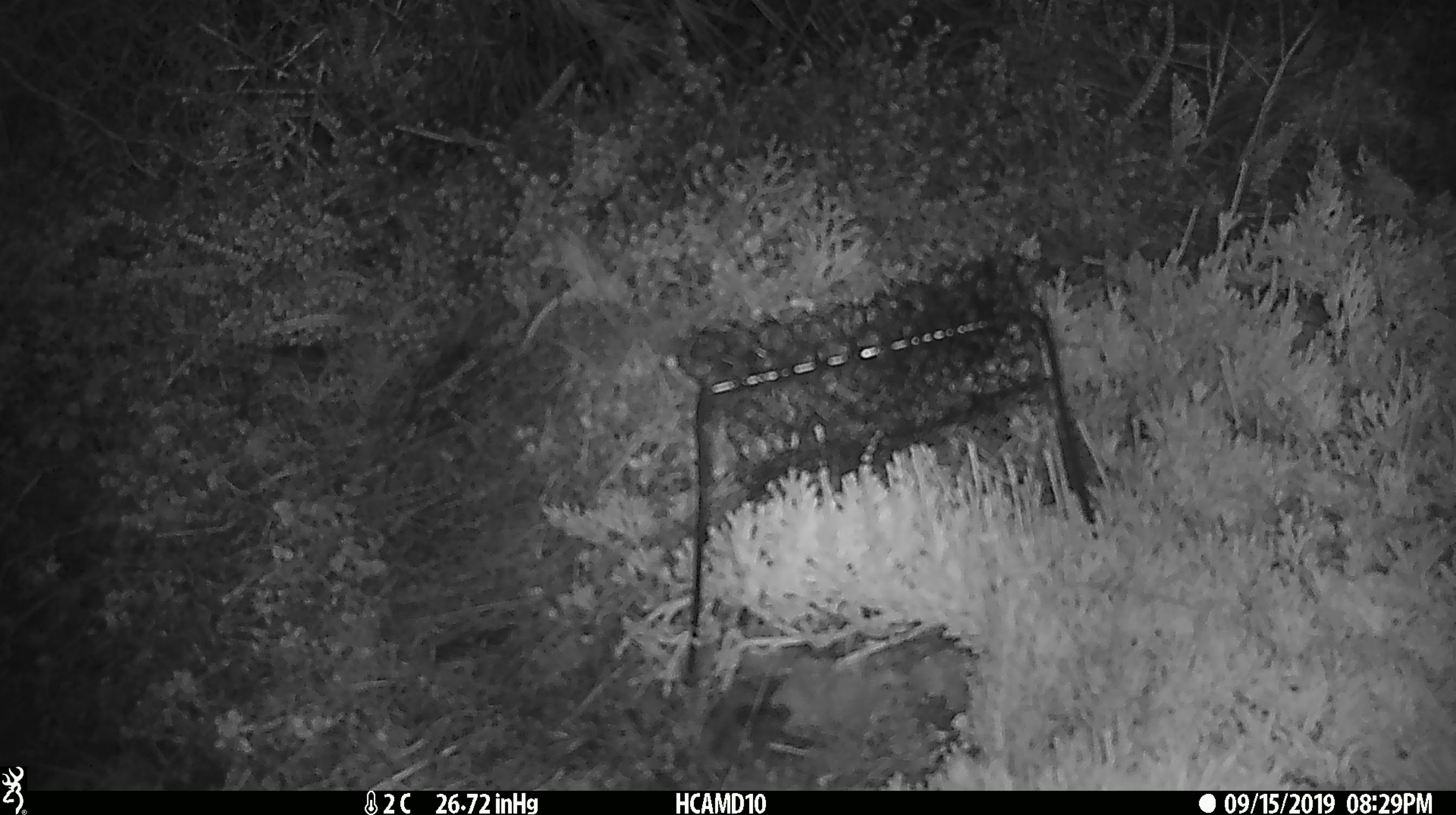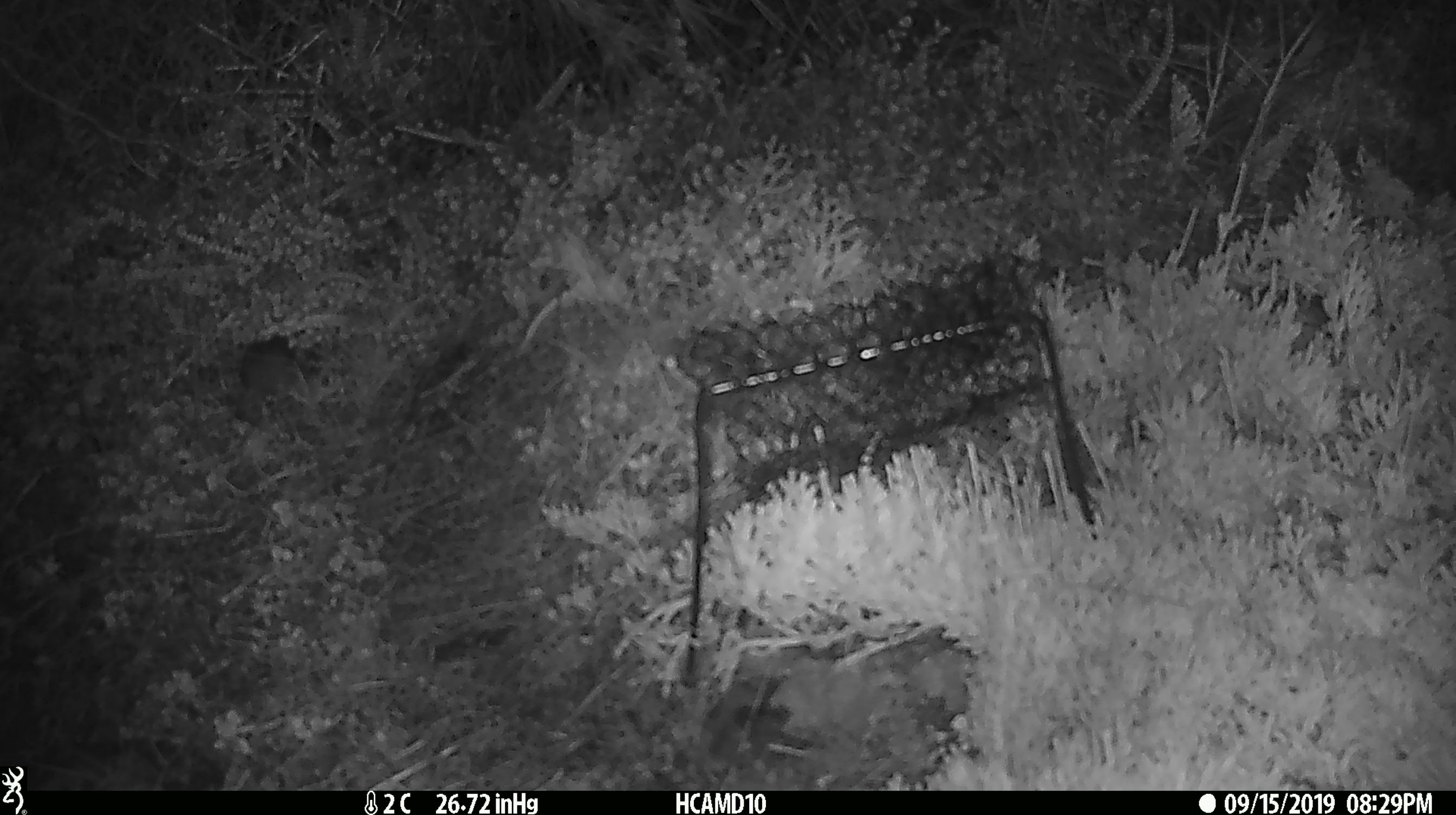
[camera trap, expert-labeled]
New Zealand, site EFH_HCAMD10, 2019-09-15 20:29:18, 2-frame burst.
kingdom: Animalia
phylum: Chordata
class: Mammalia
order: Rodentia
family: Muridae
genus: Mus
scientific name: Mus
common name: mouse